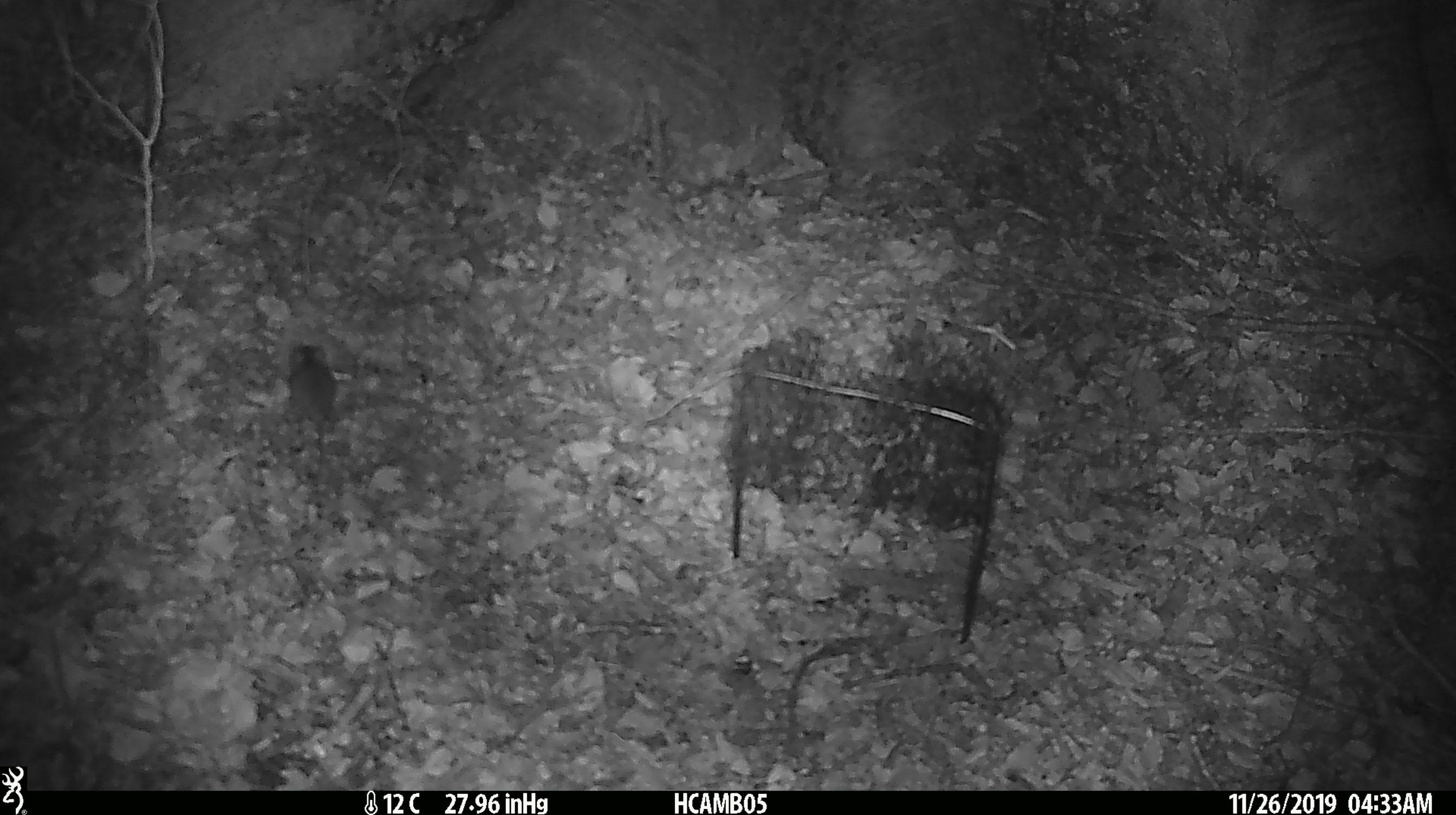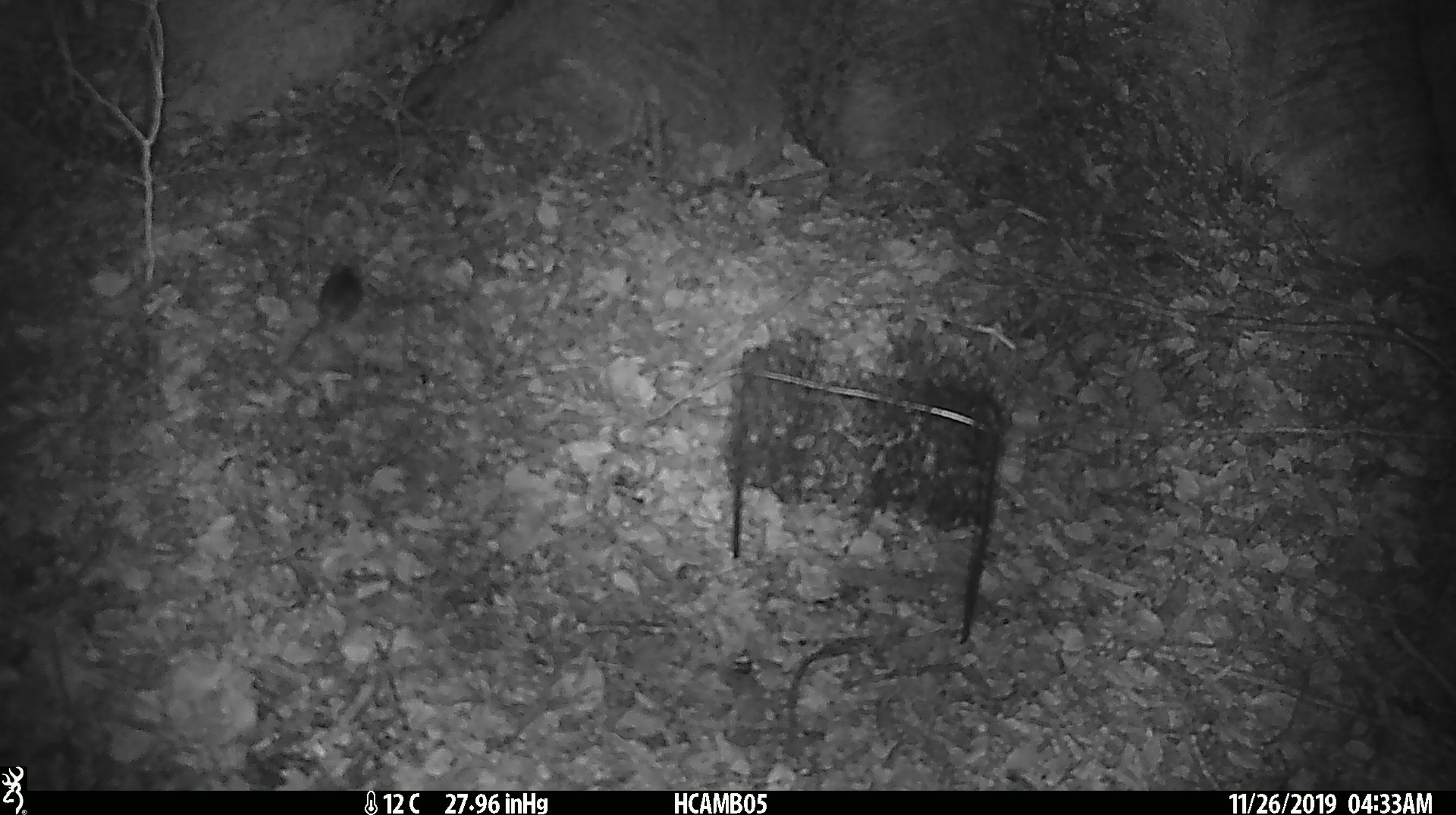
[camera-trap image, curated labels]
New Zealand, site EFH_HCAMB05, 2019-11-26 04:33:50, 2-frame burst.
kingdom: Animalia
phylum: Chordata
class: Mammalia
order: Rodentia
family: Muridae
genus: Mus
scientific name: Mus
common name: mouse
Mouse (Mus).